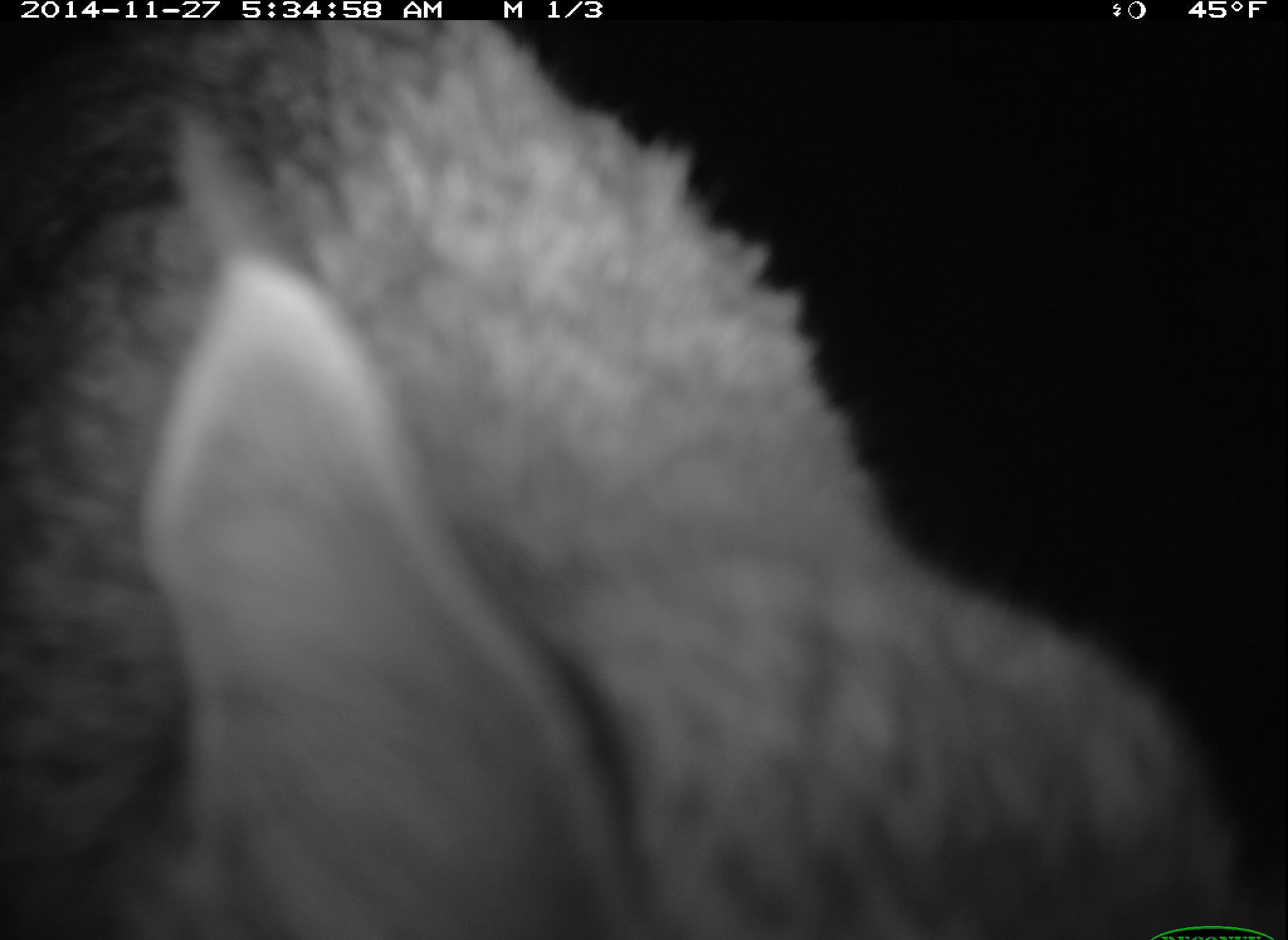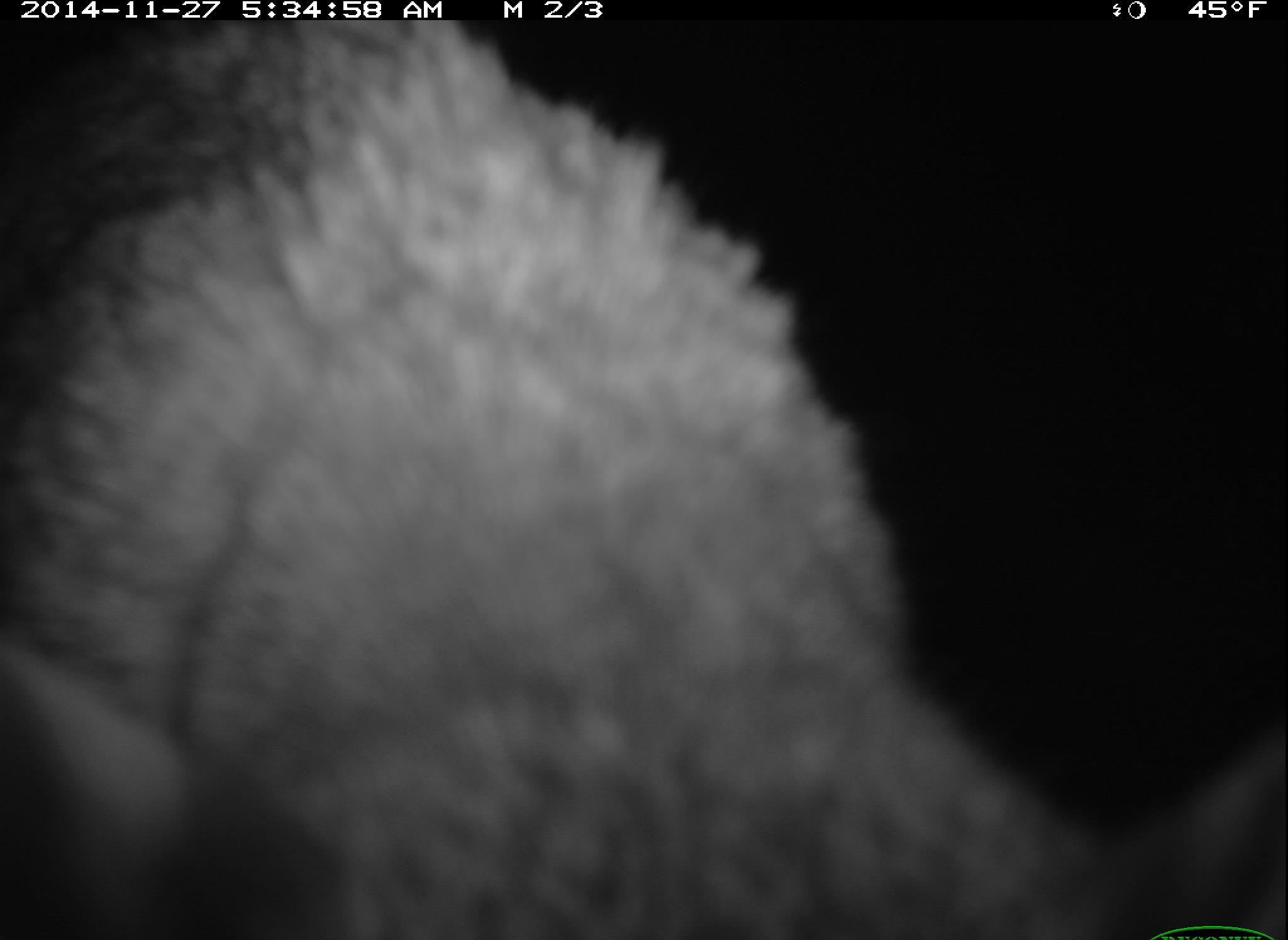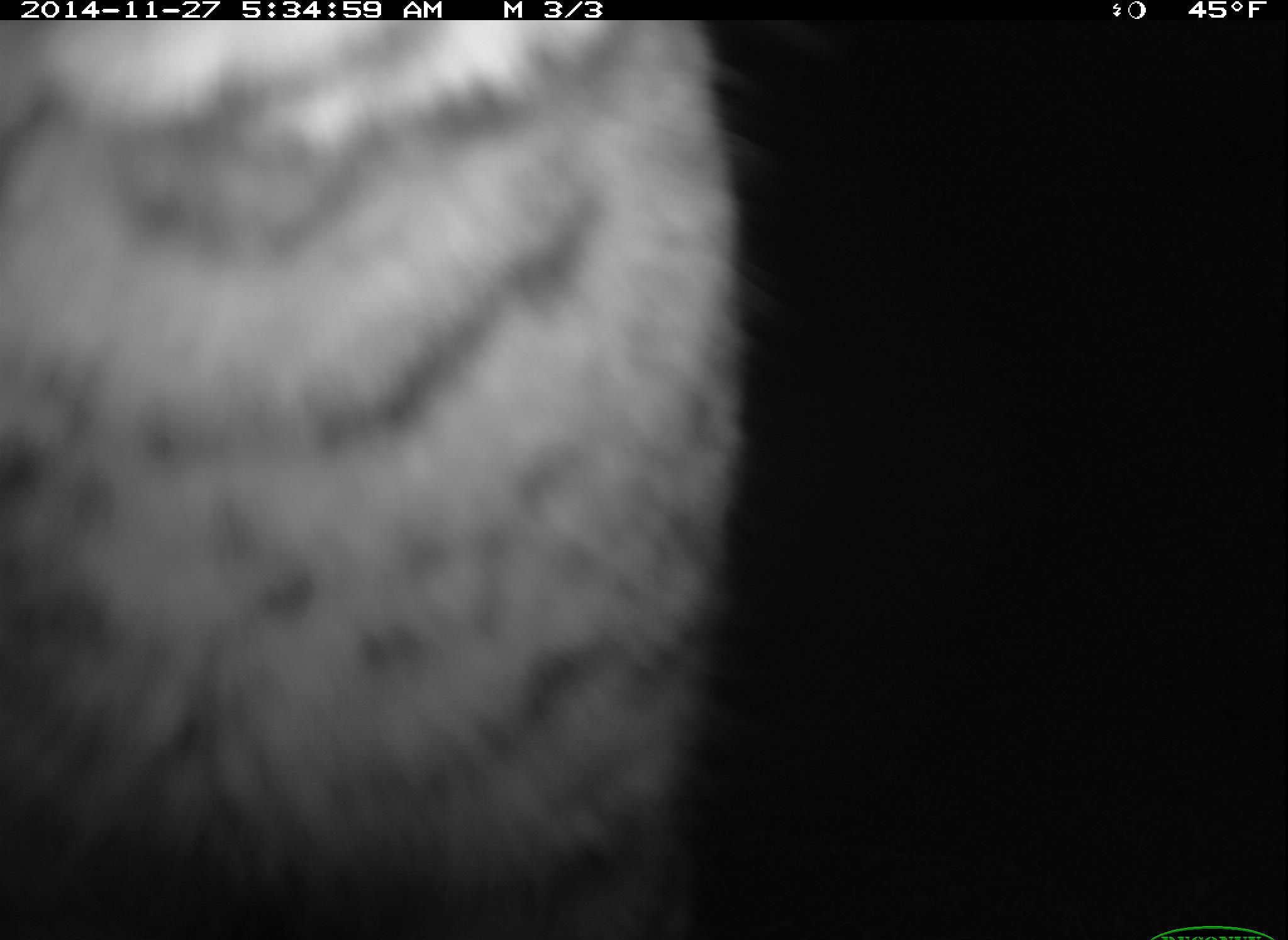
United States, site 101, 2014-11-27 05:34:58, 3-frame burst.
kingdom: Animalia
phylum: Chordata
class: Mammalia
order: Carnivora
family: Felidae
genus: Lynx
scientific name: Lynx rufus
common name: bobcat